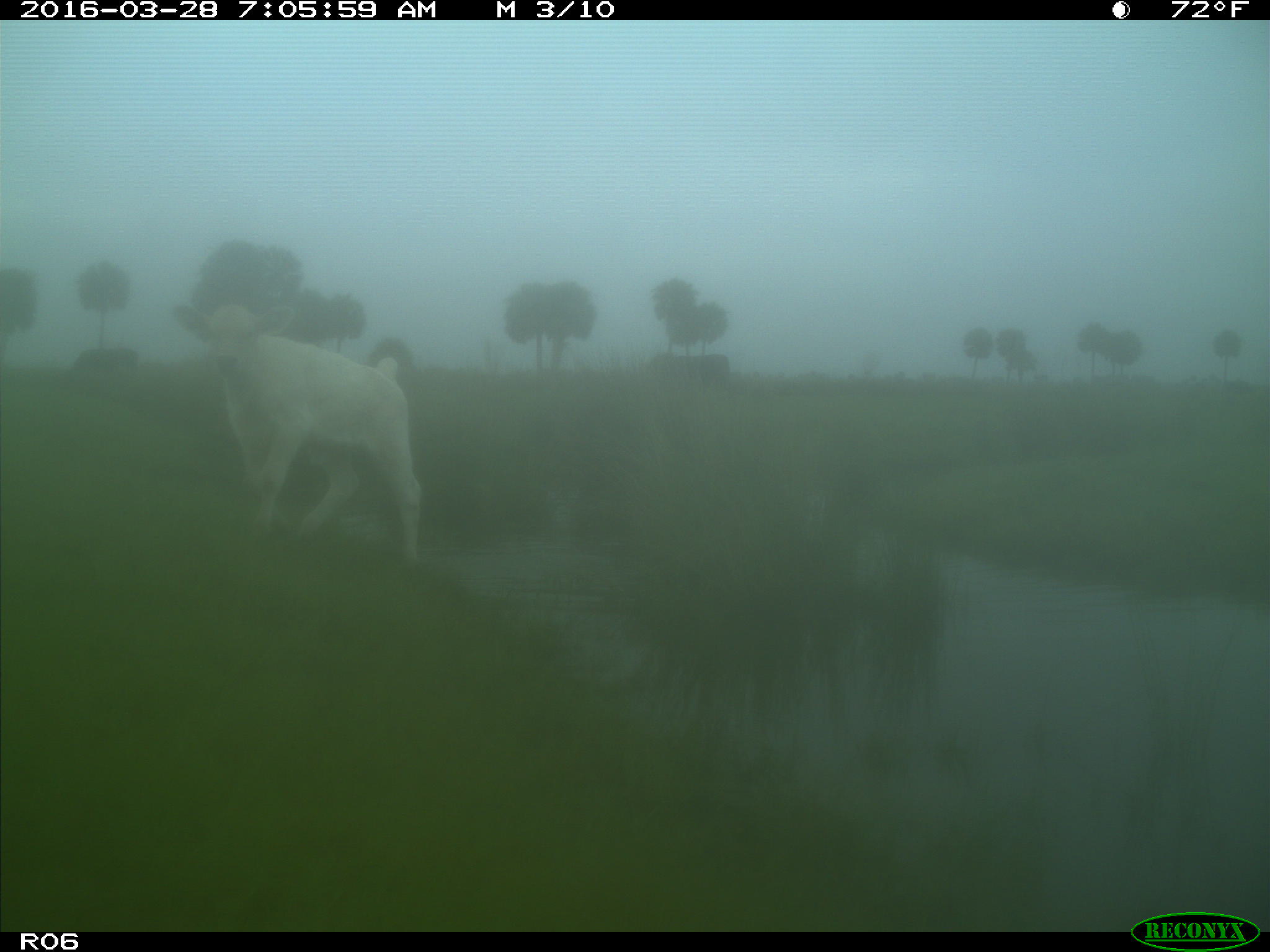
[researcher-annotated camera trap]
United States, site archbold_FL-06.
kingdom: Animalia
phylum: Chordata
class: Mammalia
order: Artiodactyla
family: Bovidae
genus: Bos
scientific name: Bos taurus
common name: domestic cow